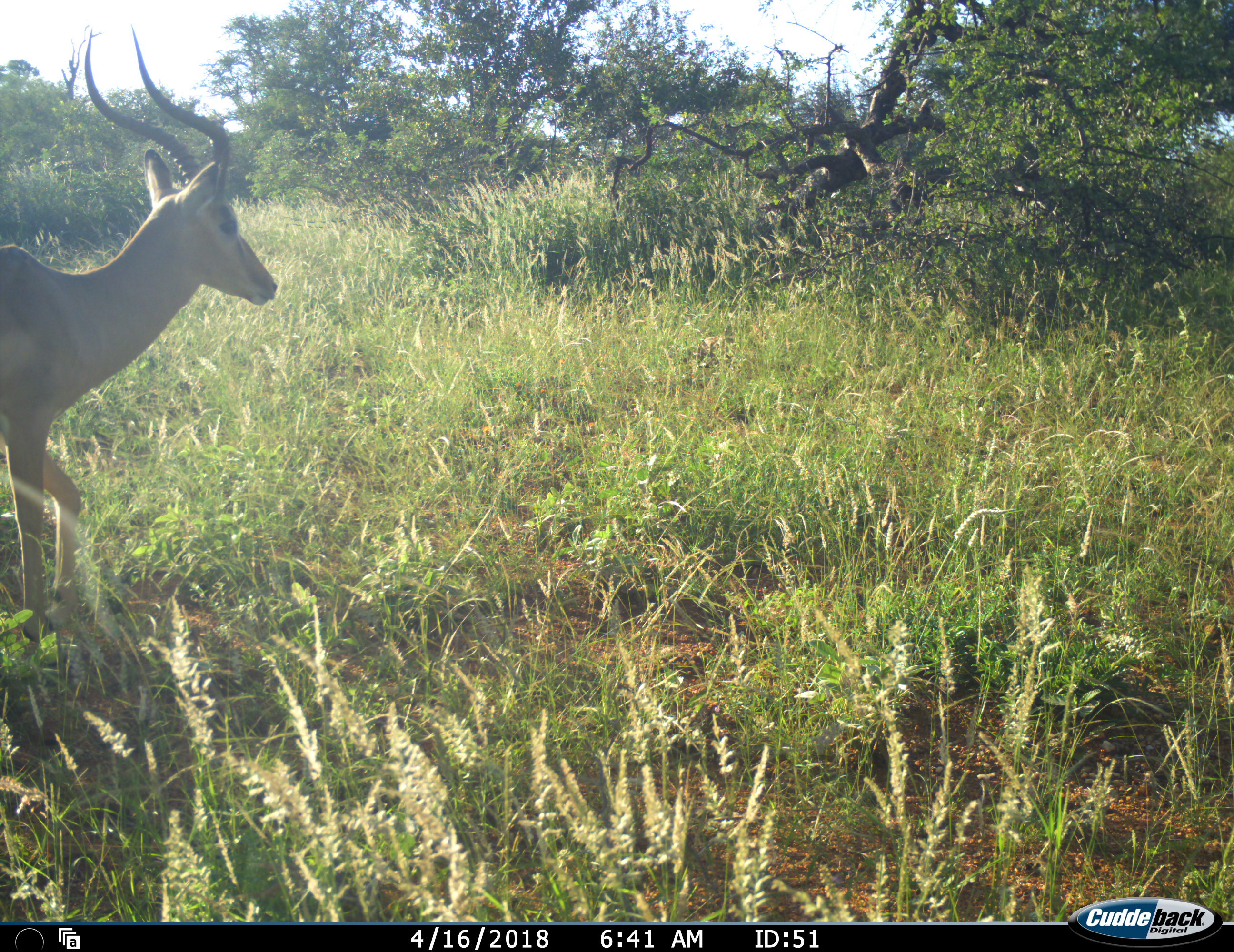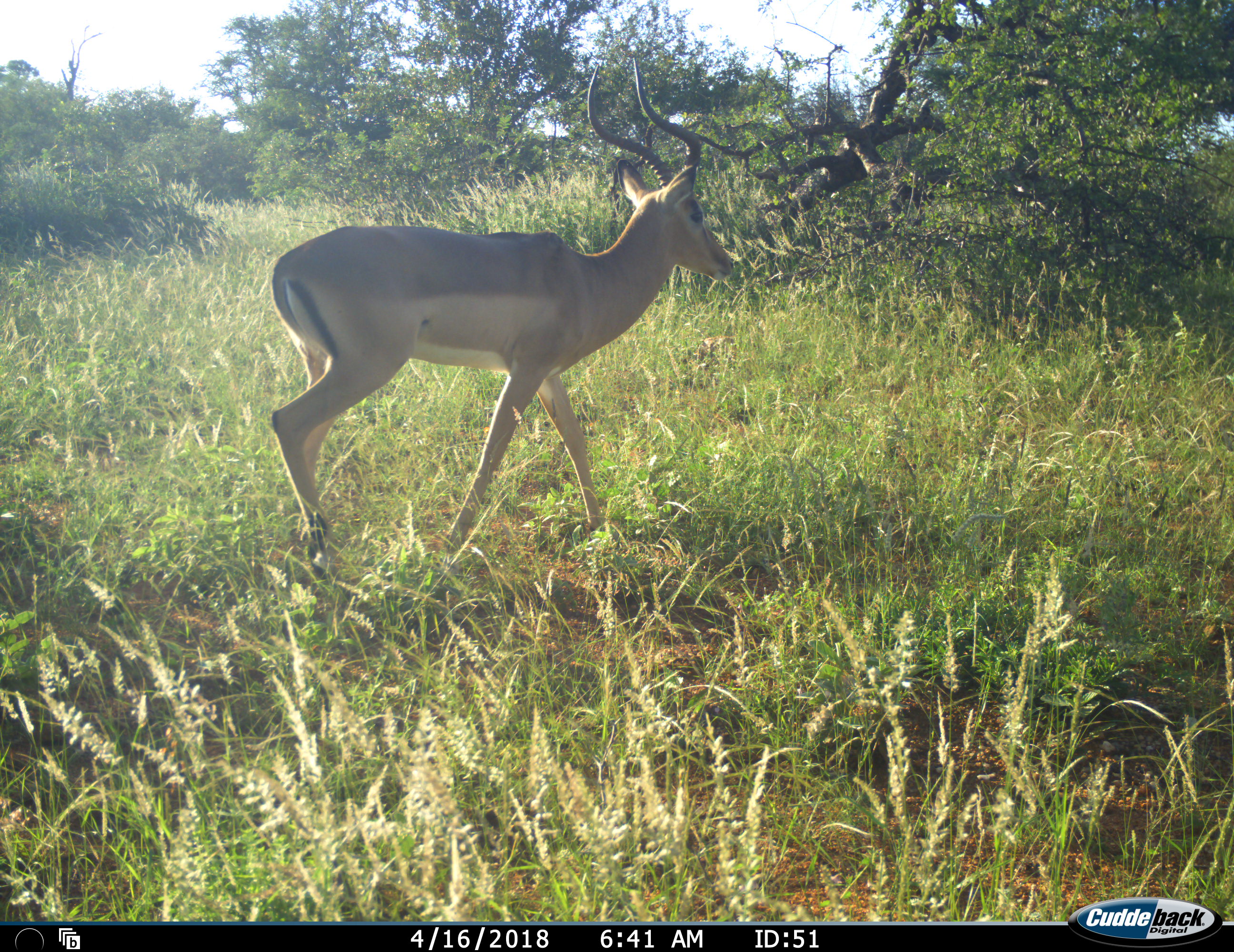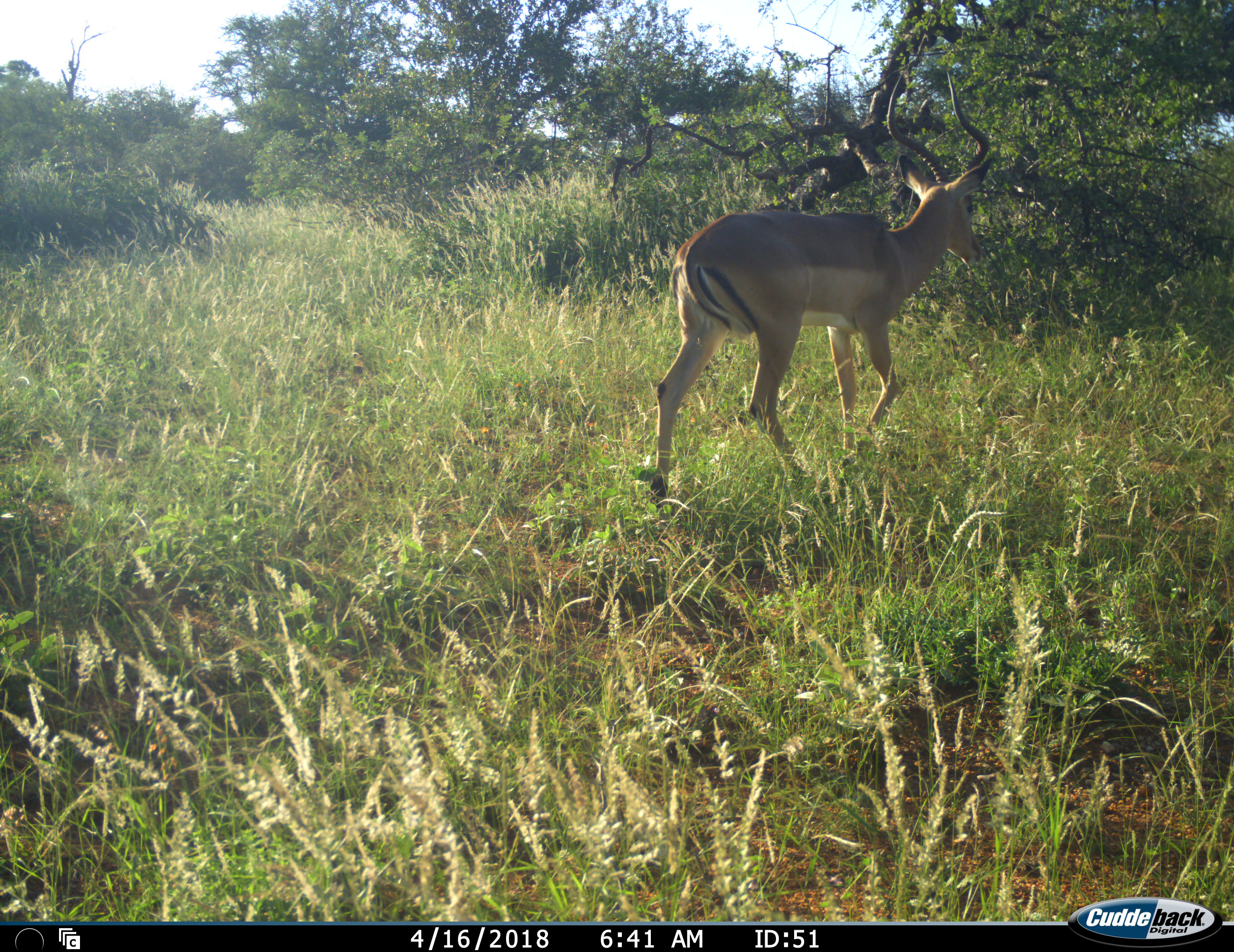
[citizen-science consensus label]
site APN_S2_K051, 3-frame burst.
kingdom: Animalia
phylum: Chordata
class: Mammalia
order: Artiodactyla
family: Bovidae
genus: Aepyceros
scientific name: Aepyceros melampus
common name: impala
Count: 1.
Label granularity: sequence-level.